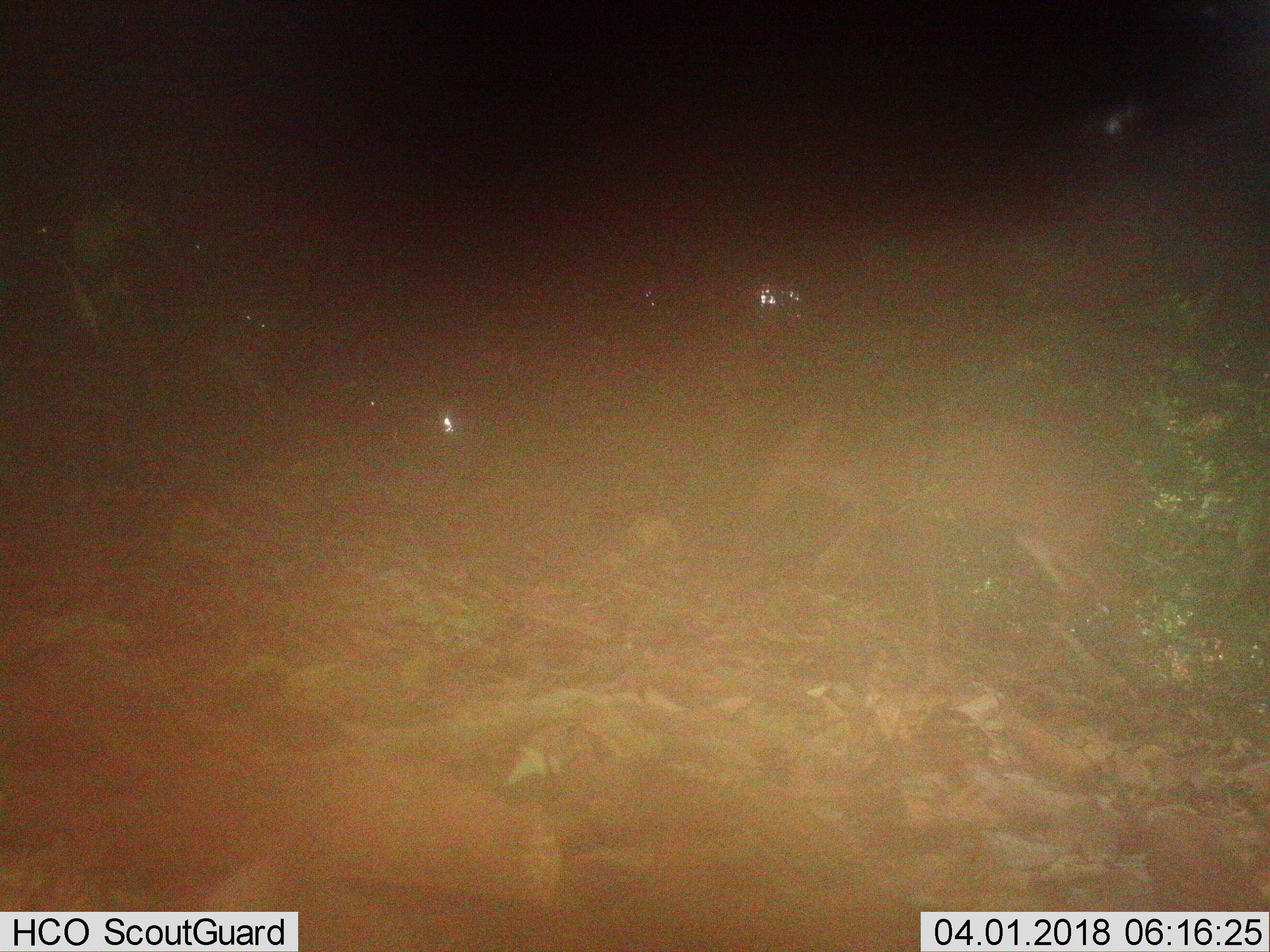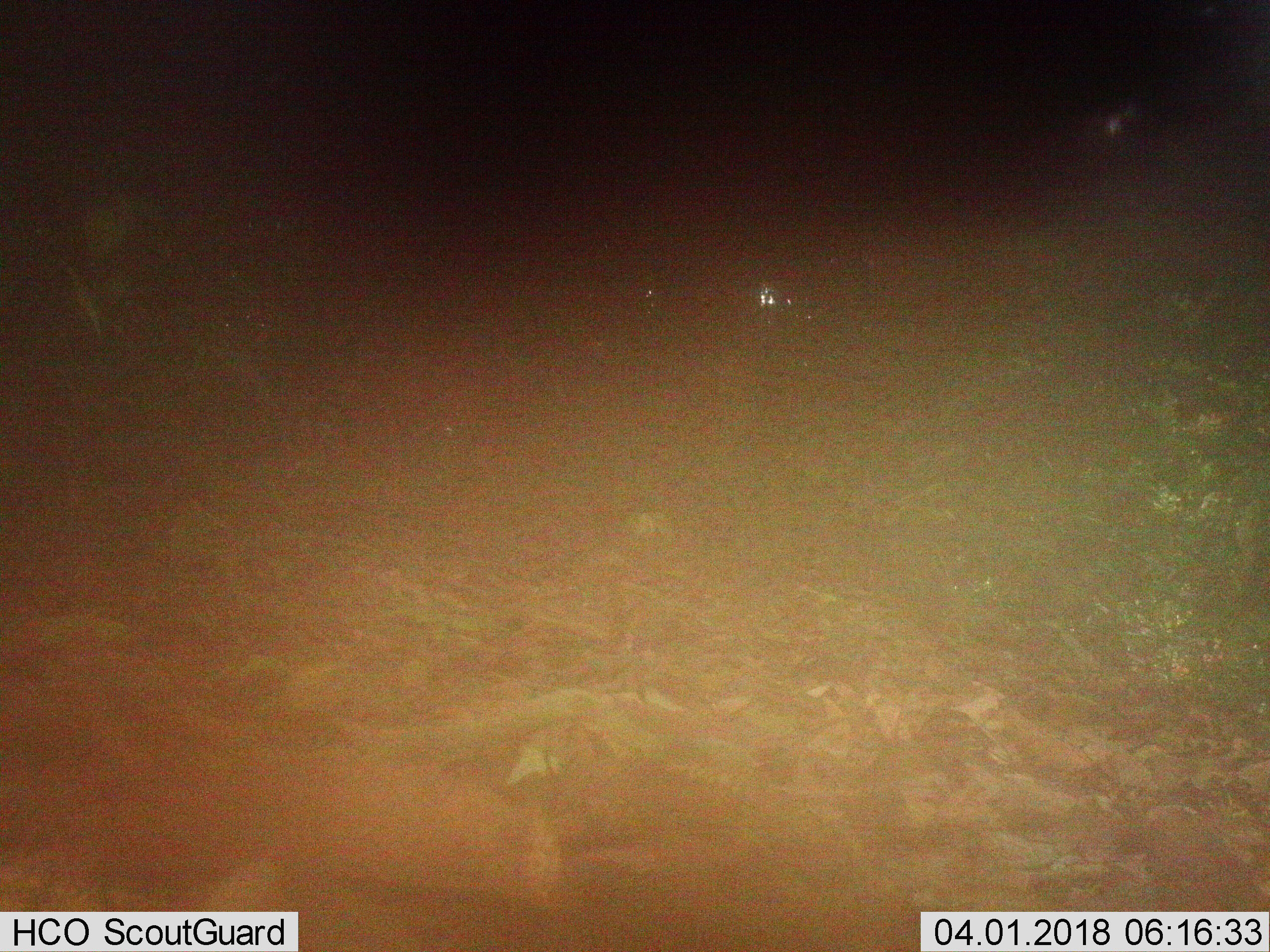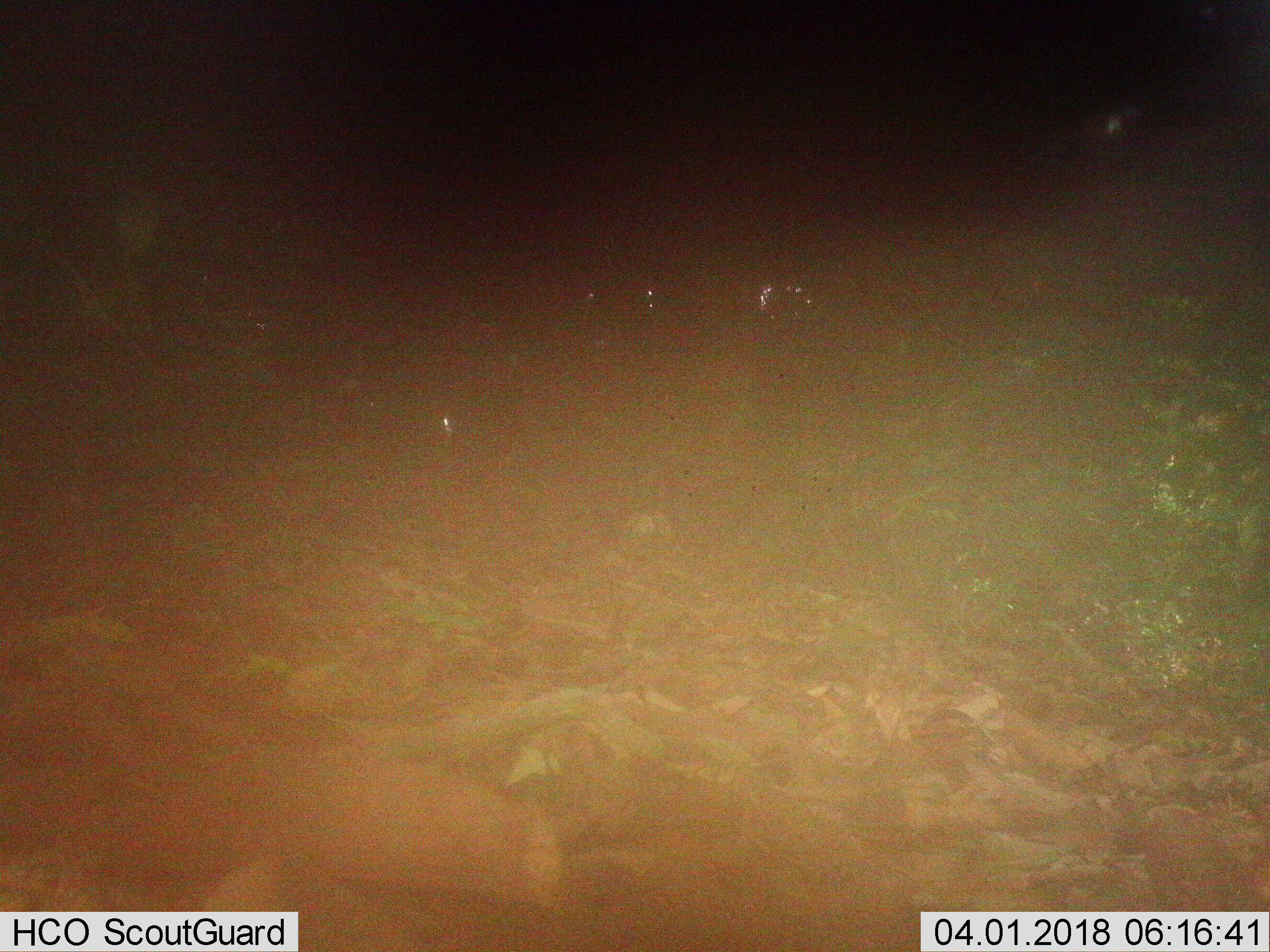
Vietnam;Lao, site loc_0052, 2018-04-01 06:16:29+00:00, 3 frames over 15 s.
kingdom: Animalia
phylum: Chordata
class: Mammalia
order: Artiodactyla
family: Cervidae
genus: Muntiacus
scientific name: Muntiacus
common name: muntjacs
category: unidentified muntjac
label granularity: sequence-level